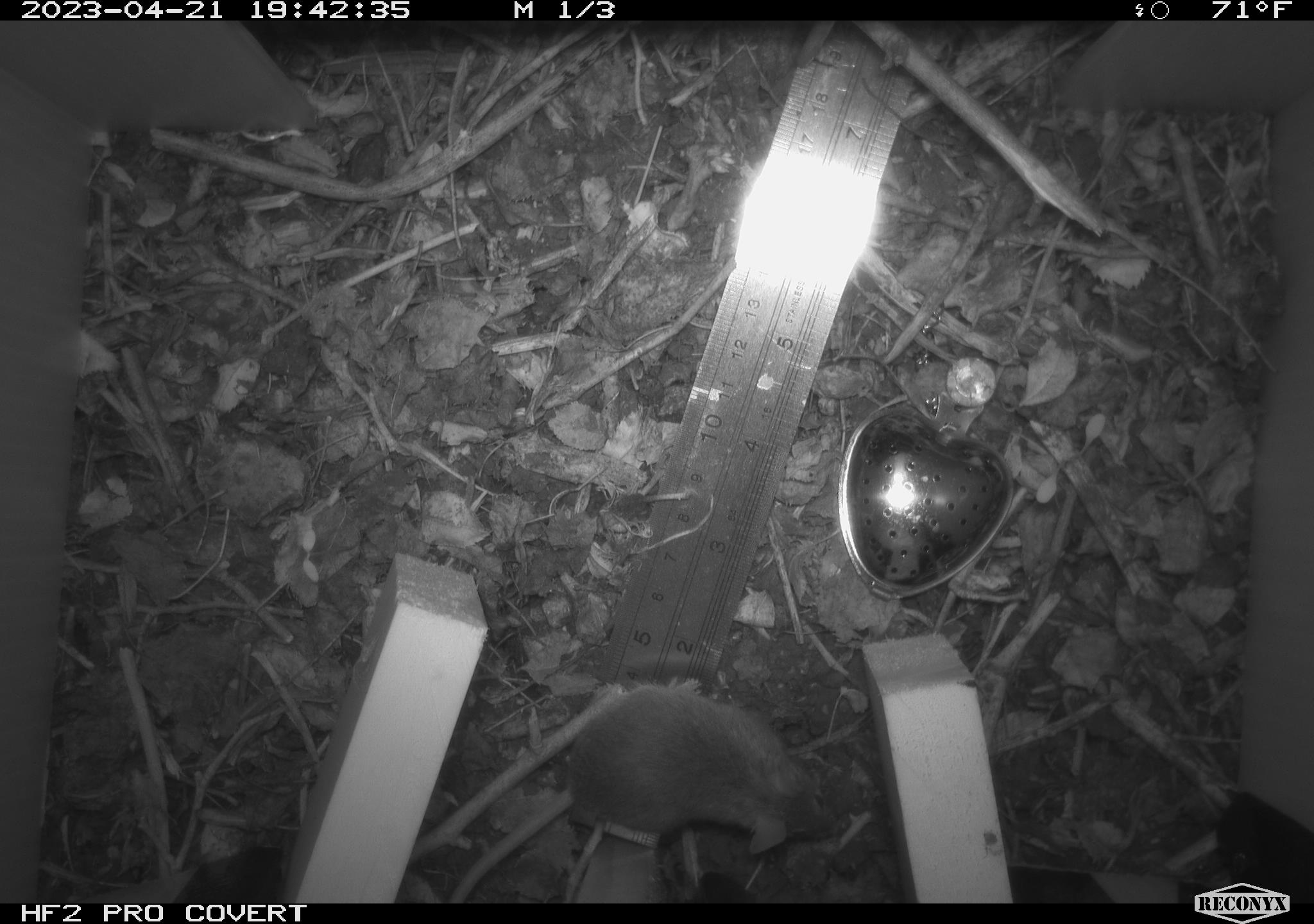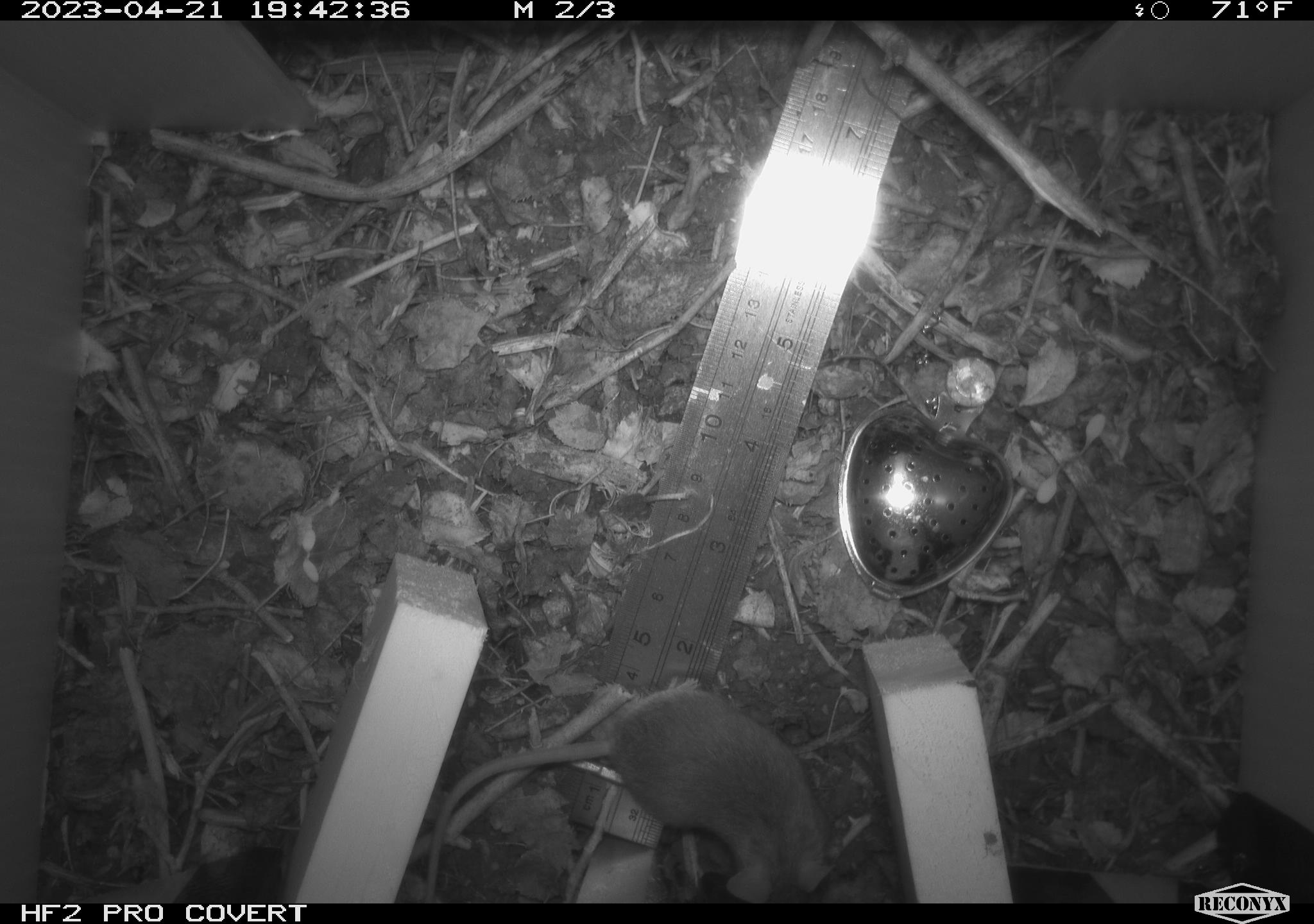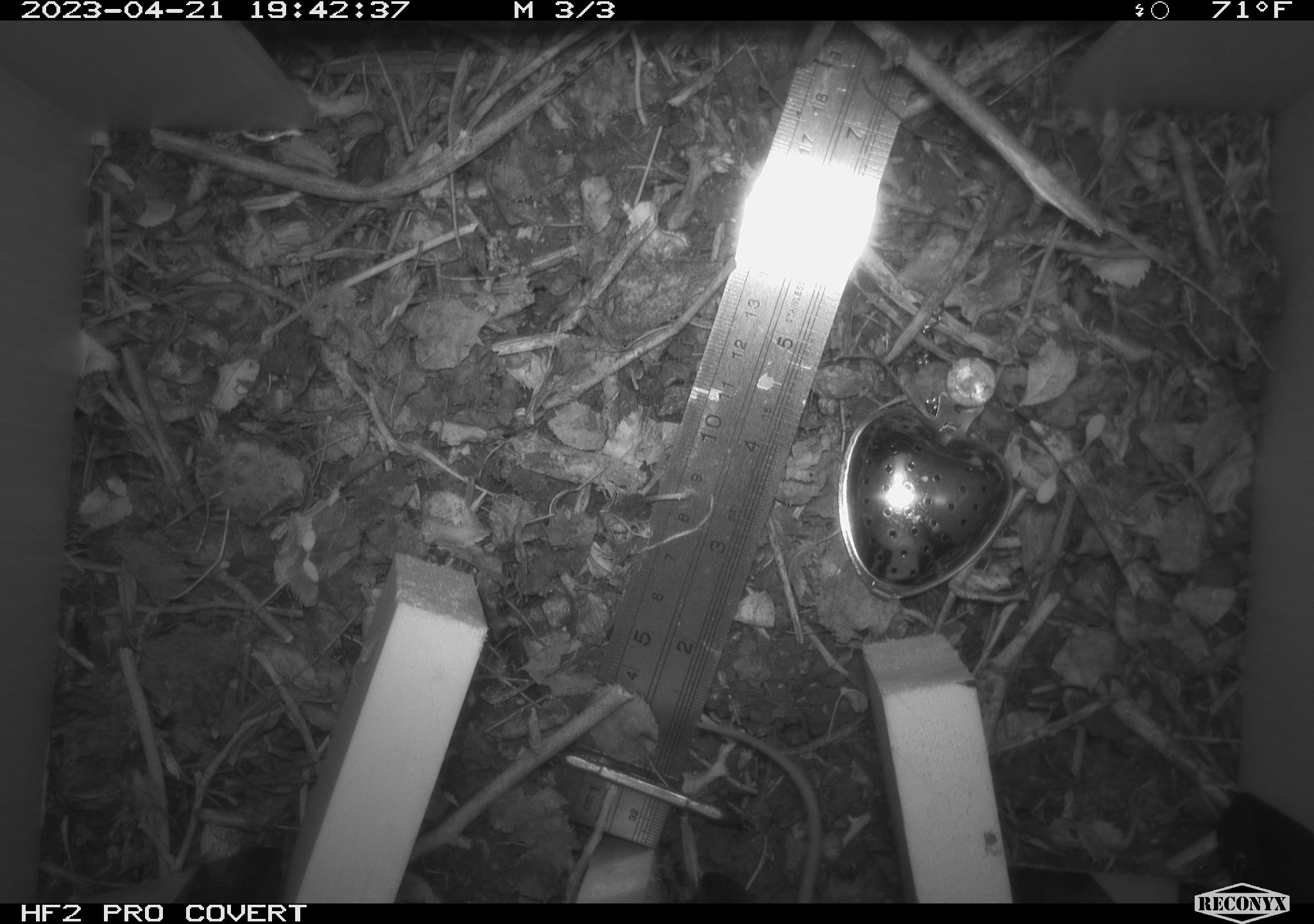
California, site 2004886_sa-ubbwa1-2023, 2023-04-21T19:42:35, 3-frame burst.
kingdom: Animalia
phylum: Chordata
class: Mammalia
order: Rodentia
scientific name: Rodentia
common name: mouse species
Mouse species (Rodentia).